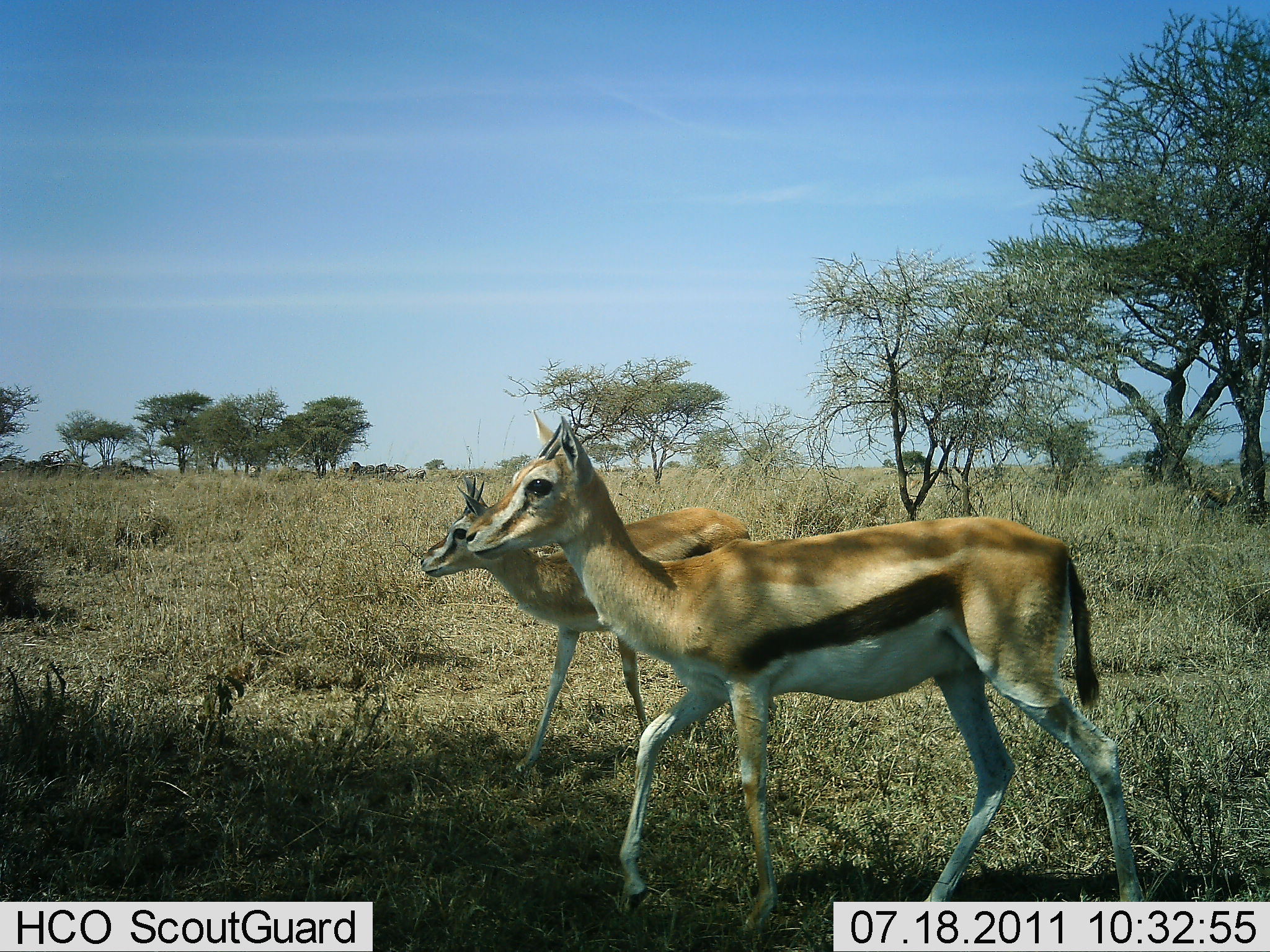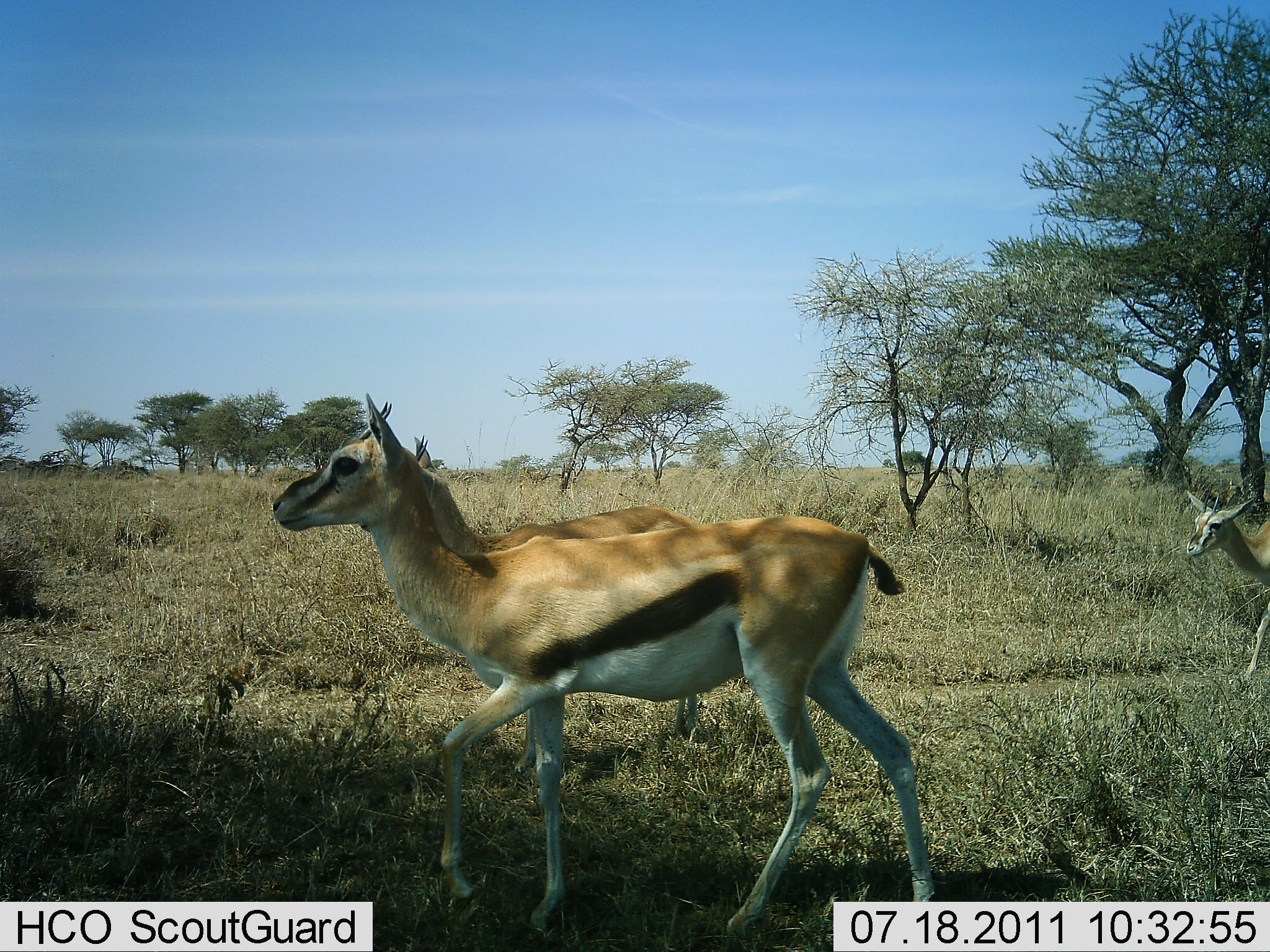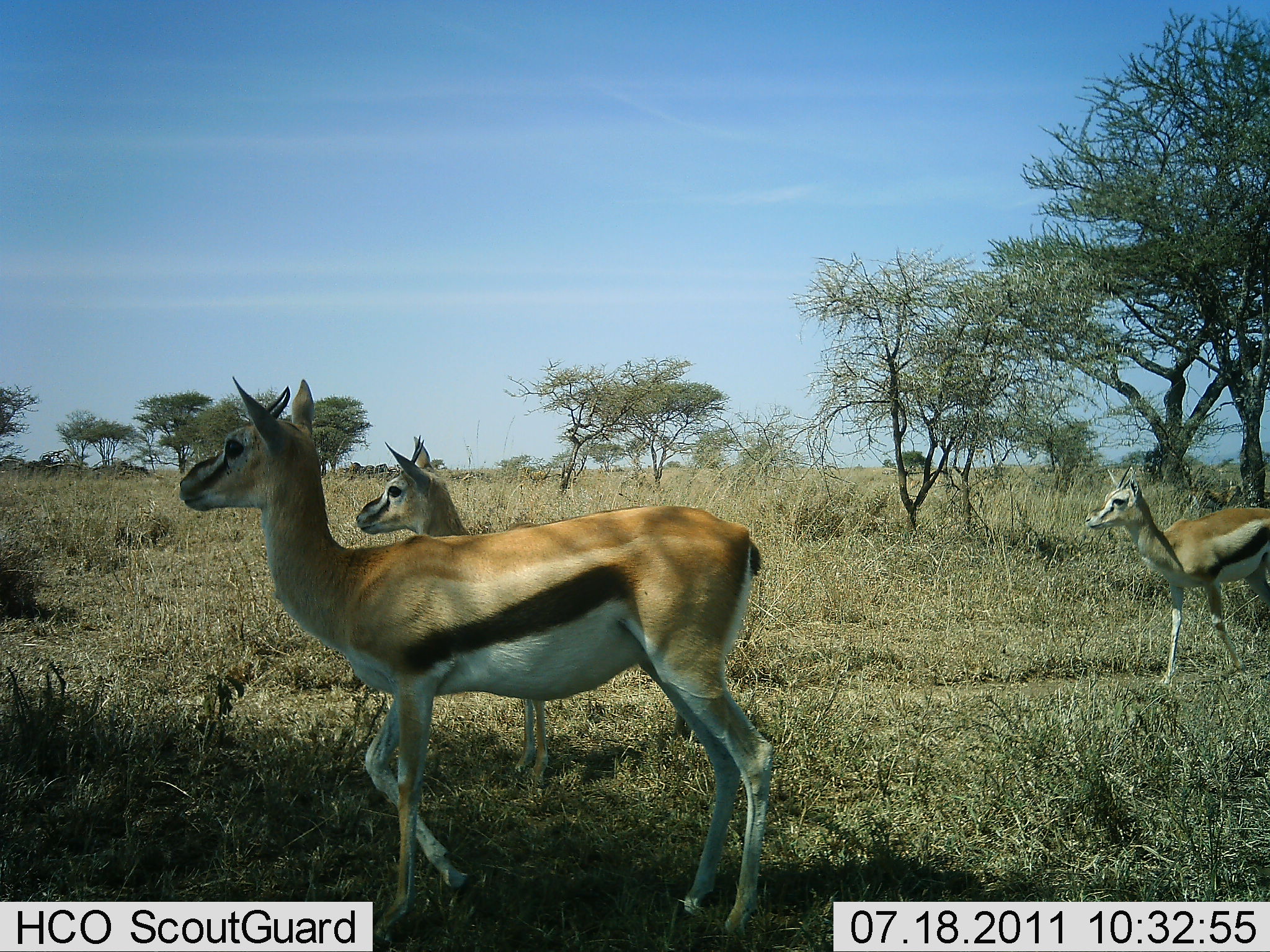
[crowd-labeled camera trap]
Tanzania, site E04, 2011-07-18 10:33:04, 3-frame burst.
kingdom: Animalia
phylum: Chordata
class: Mammalia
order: Artiodactyla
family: Bovidae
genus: Eudorcas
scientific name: Eudorcas thomsonii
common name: thomson's gazelle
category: gazellethomsons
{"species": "gazellethomsons (thomson's gazelle) (Eudorcas thomsonii)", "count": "3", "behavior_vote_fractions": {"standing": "20%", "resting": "0%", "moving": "100%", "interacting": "0%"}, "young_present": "10%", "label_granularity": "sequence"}